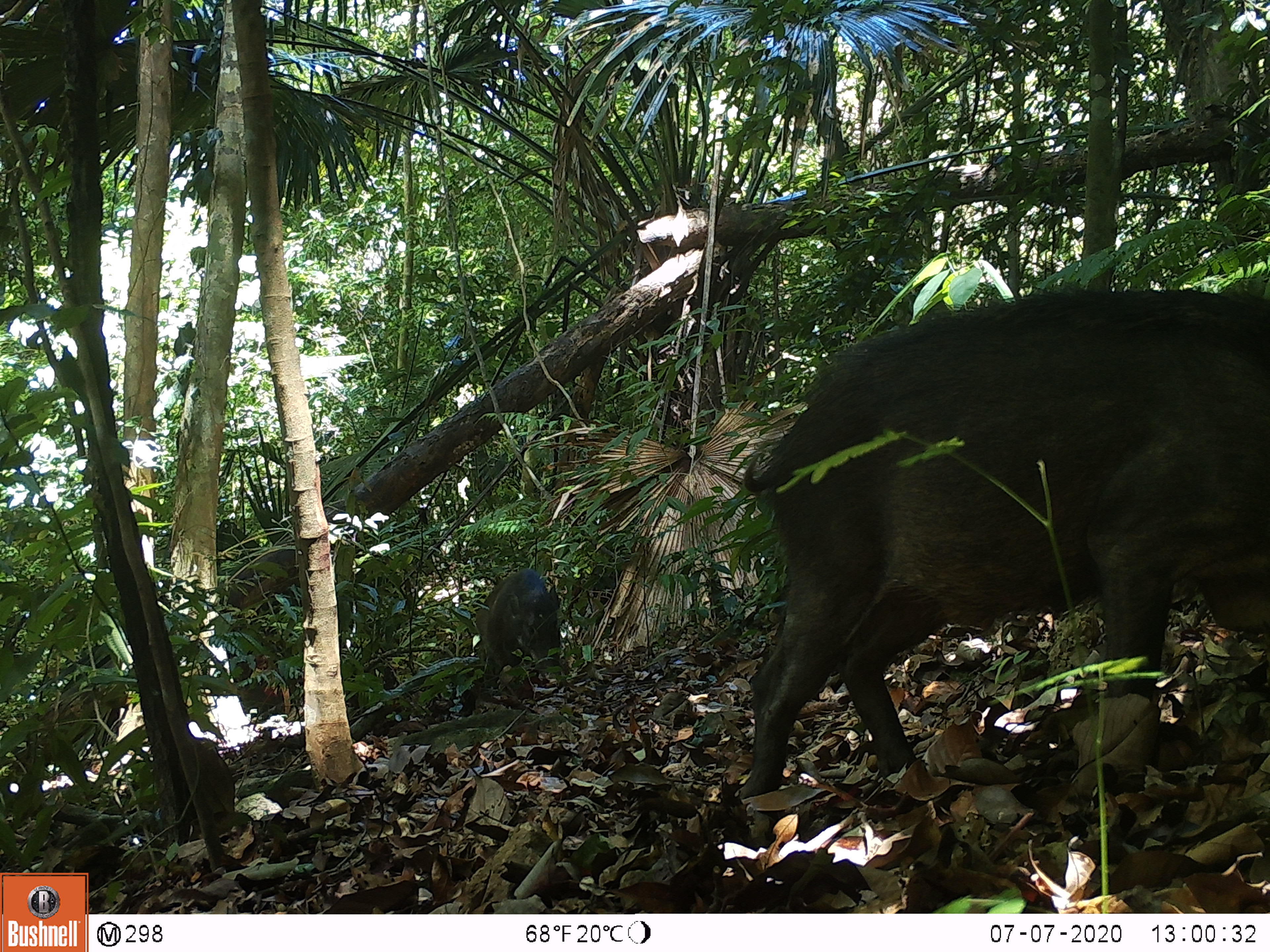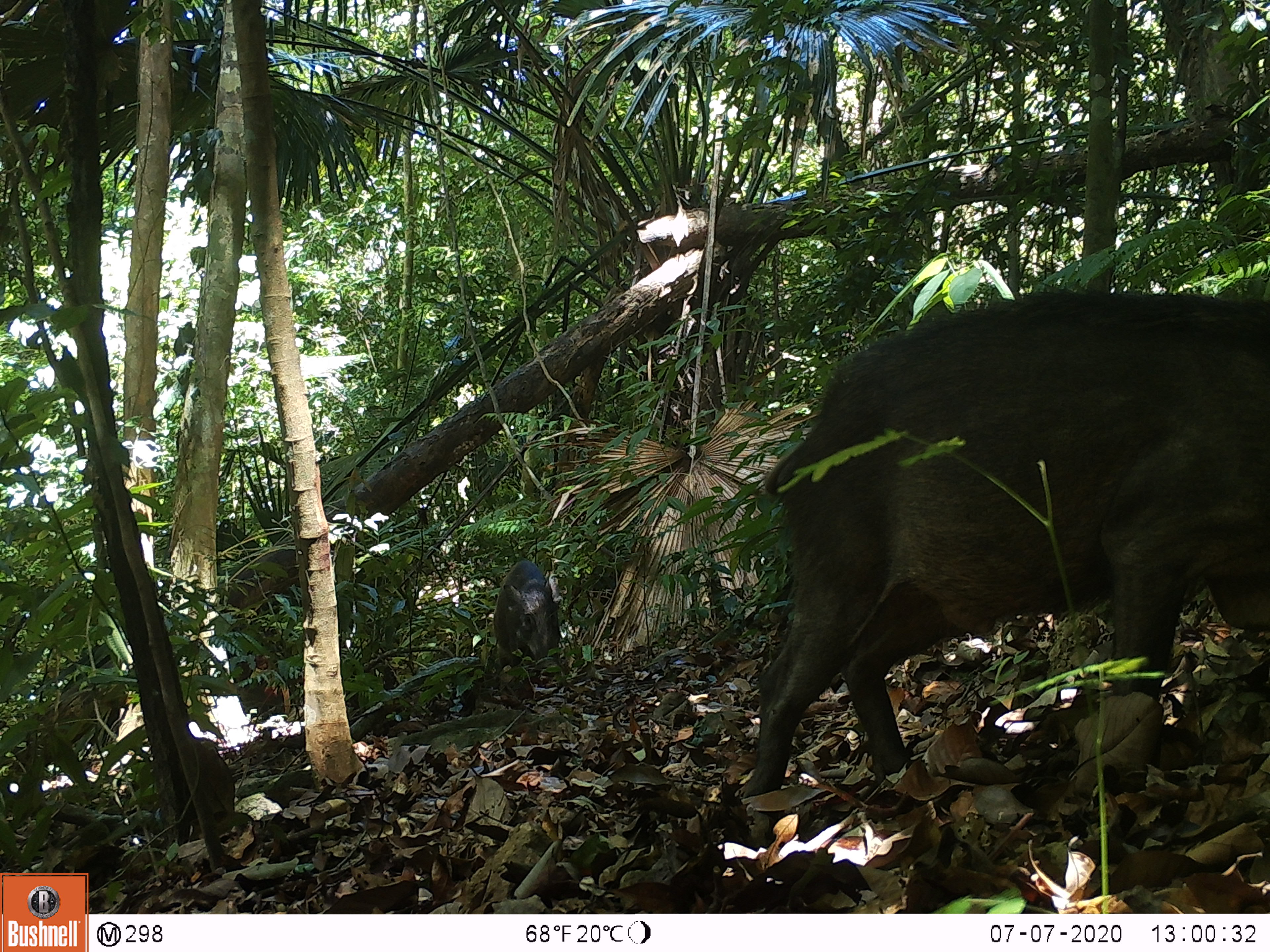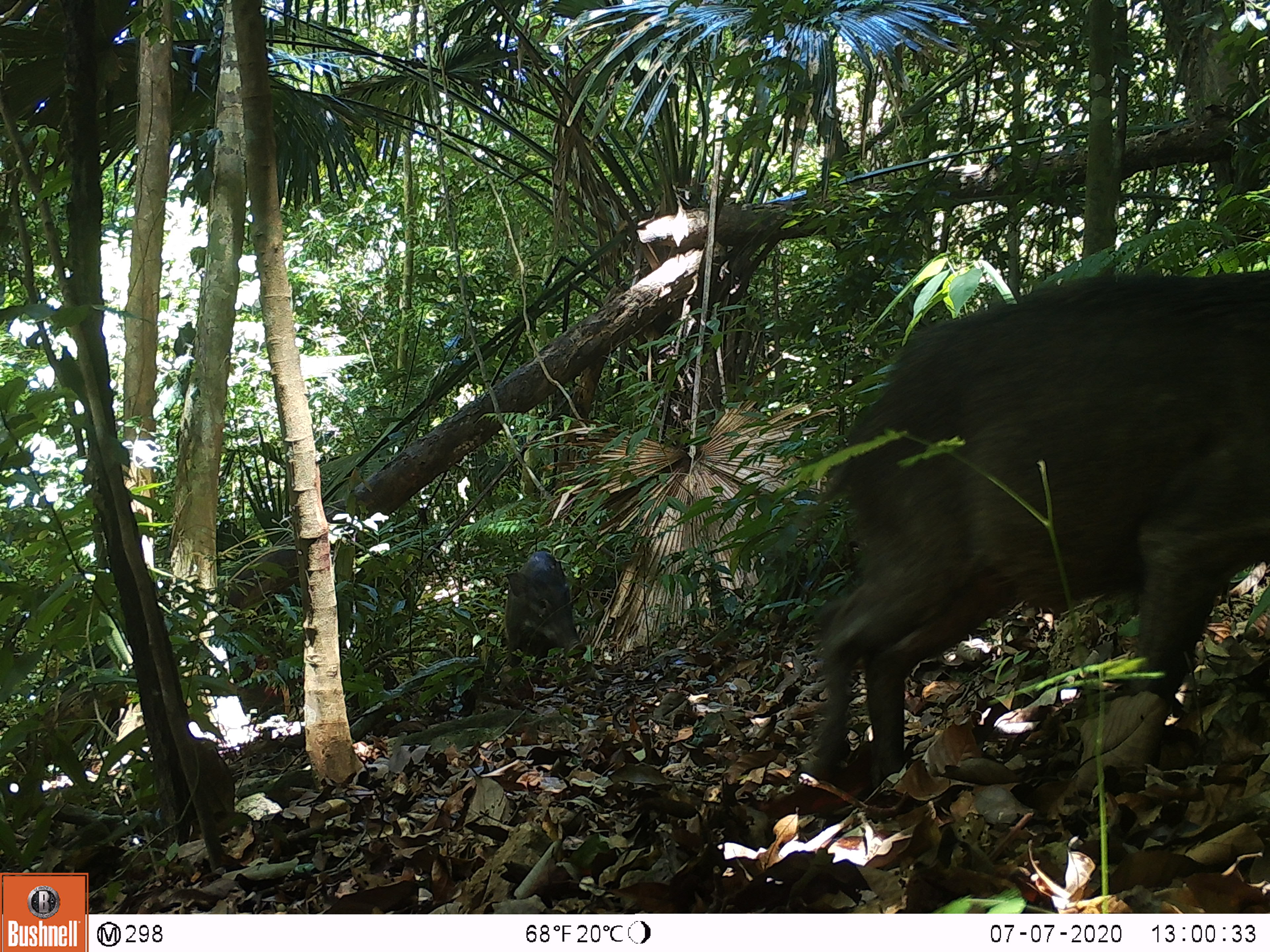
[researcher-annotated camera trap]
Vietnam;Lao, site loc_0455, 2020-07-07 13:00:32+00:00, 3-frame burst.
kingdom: Animalia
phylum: Chordata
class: Mammalia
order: Artiodactyla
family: Suidae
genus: Sus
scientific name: Sus scrofa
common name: eurasian wild pig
Eurasian wild pig (Sus scrofa). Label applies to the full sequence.